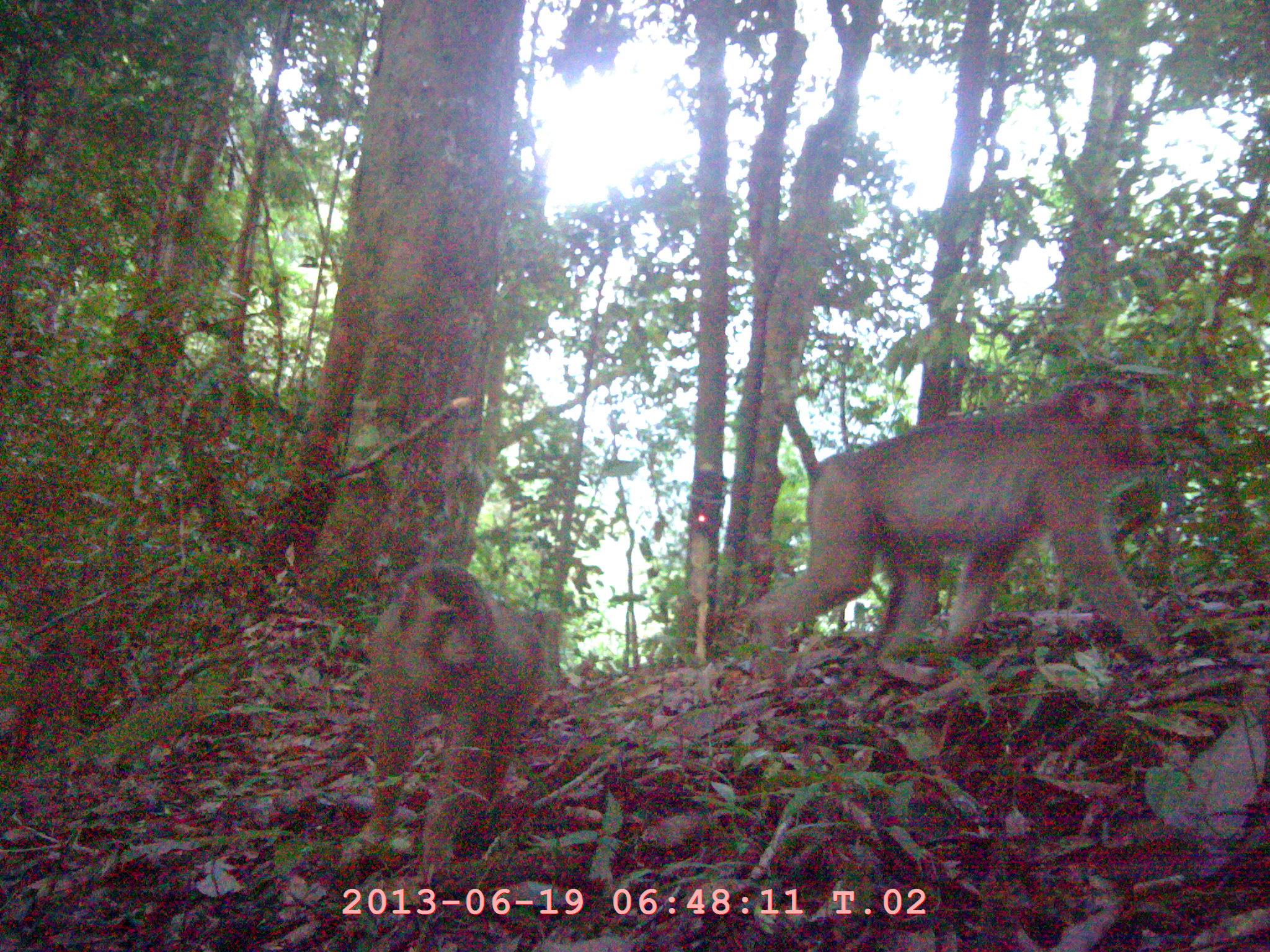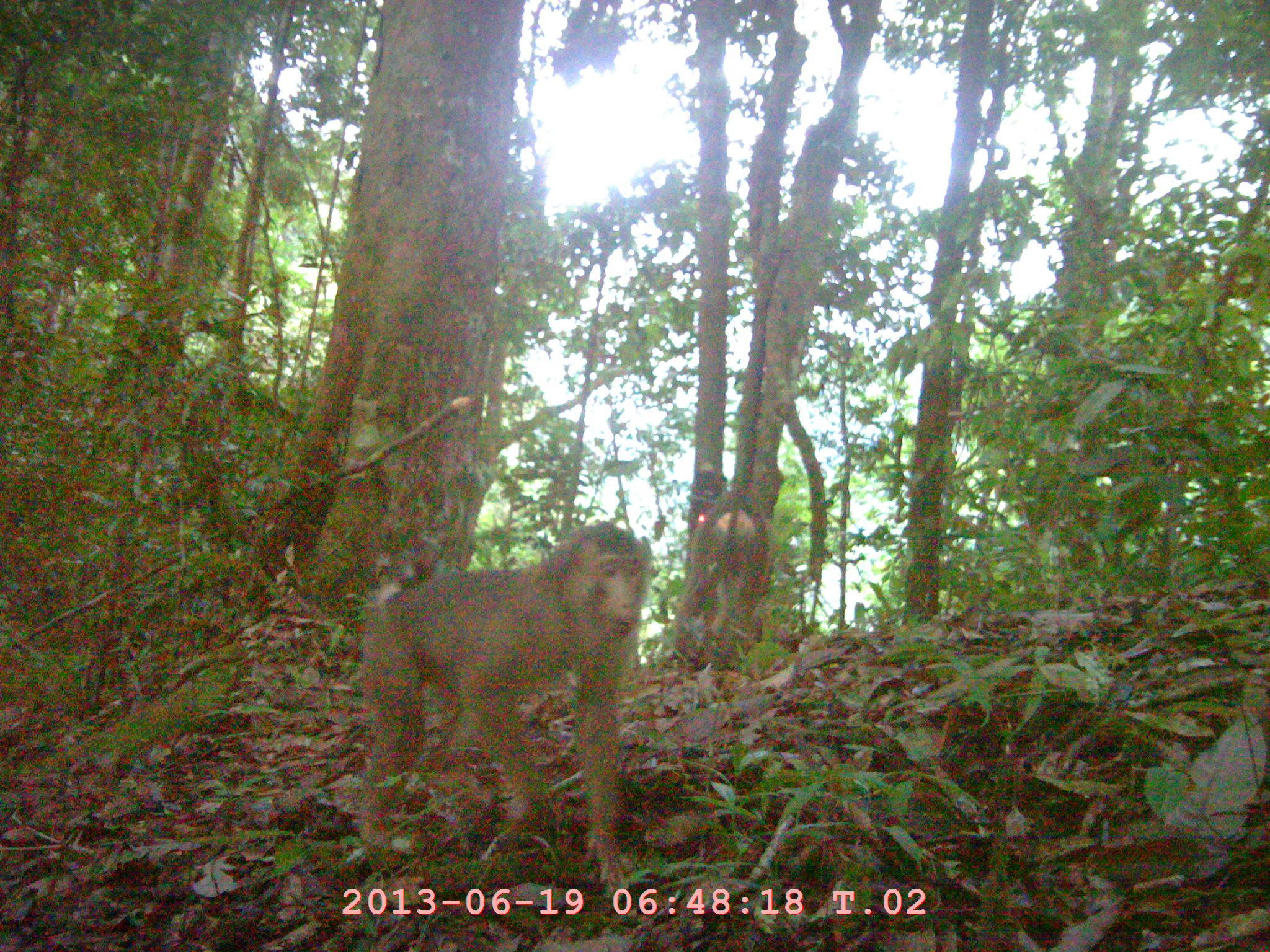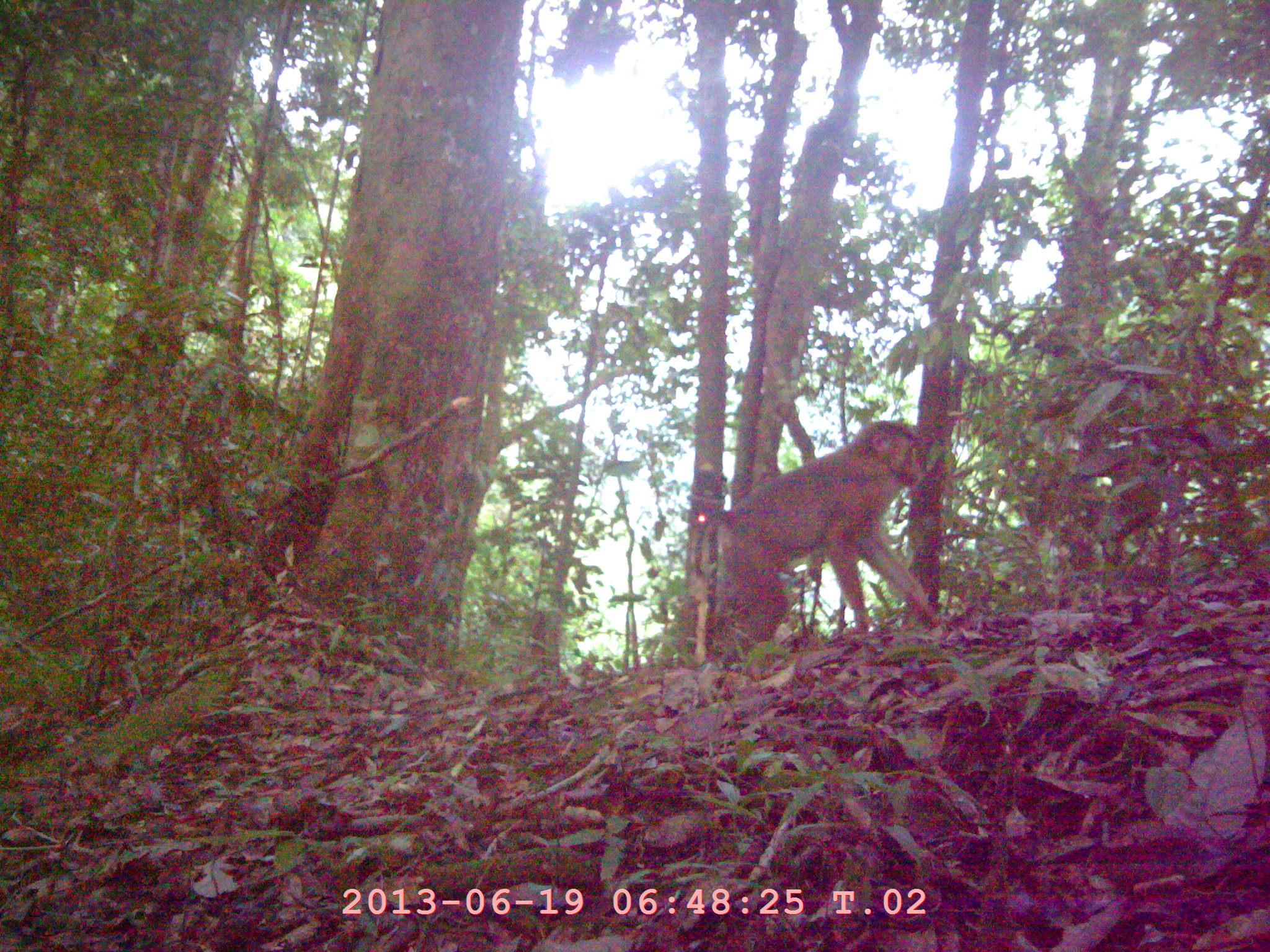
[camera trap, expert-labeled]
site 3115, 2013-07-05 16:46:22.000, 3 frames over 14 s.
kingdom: Animalia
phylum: Chordata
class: Mammalia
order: Primates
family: Cercopithecidae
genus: Macaca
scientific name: Macaca nemestrina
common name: southern pig-tailed macaque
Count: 3.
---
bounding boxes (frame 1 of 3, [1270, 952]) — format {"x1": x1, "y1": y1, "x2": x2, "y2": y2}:
macaca nemestrina: {"x1": 750, "y1": 372, "x2": 1170, "y2": 668}; {"x1": 336, "y1": 554, "x2": 558, "y2": 880}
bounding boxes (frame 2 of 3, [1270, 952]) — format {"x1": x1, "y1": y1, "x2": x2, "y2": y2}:
macaca nemestrina: {"x1": 355, "y1": 521, "x2": 652, "y2": 882}; {"x1": 672, "y1": 495, "x2": 777, "y2": 666}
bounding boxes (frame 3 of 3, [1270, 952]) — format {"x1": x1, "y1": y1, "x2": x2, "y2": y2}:
macaca nemestrina: {"x1": 704, "y1": 416, "x2": 940, "y2": 656}